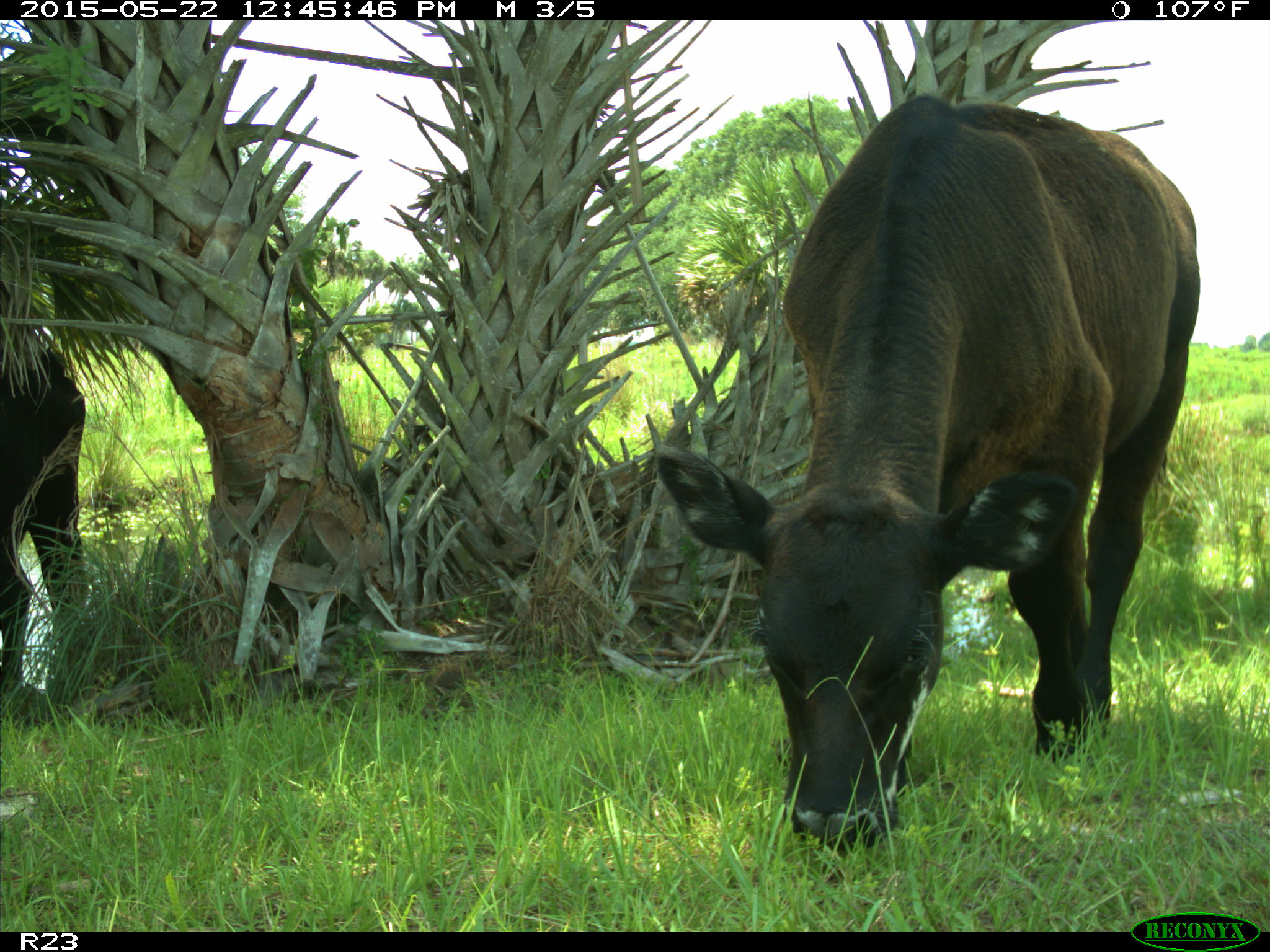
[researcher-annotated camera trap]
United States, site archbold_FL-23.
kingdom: Animalia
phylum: Chordata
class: Mammalia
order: Artiodactyla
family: Bovidae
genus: Bos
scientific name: Bos taurus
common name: domestic cow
Bos taurus (domestic cow).